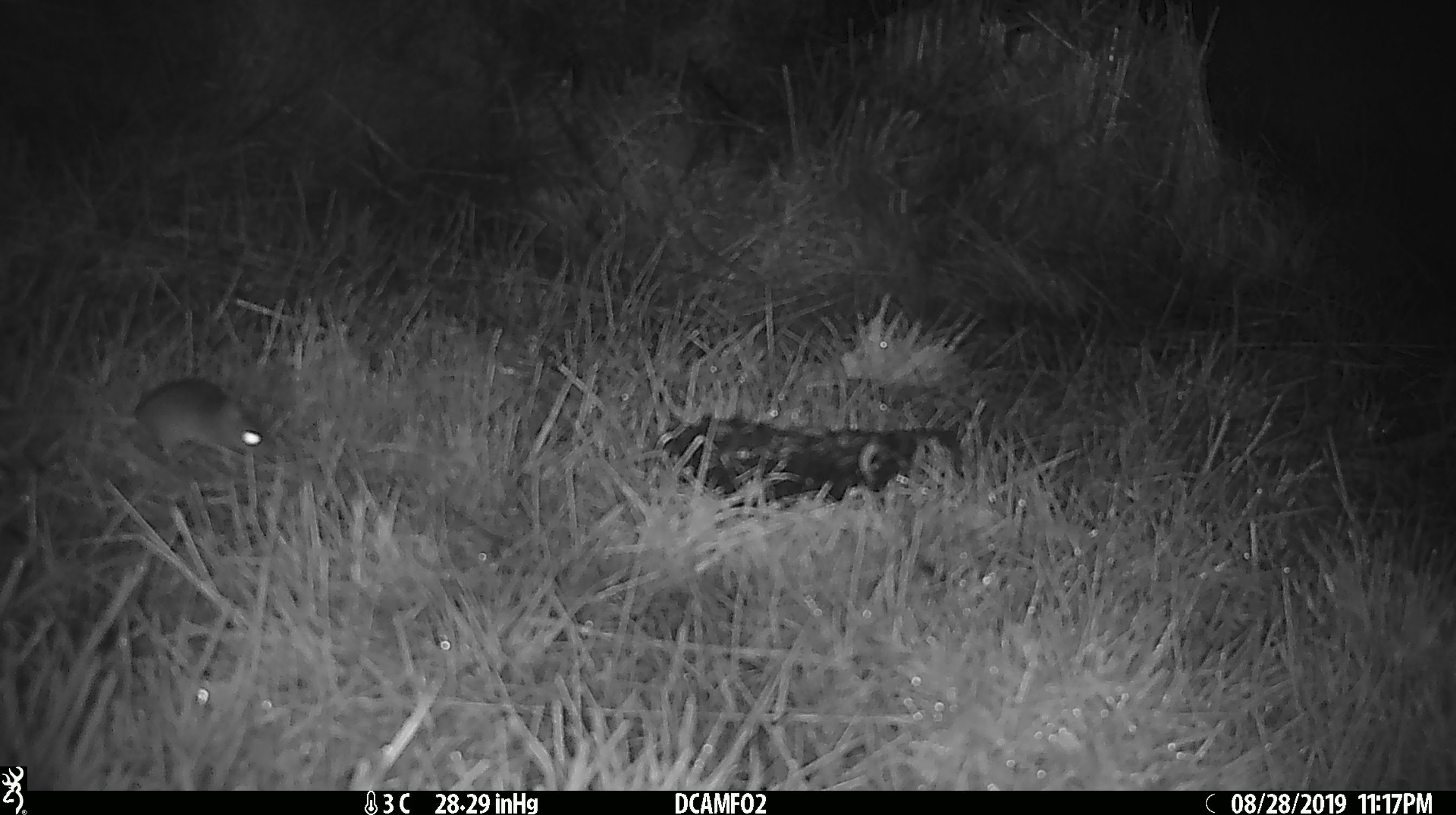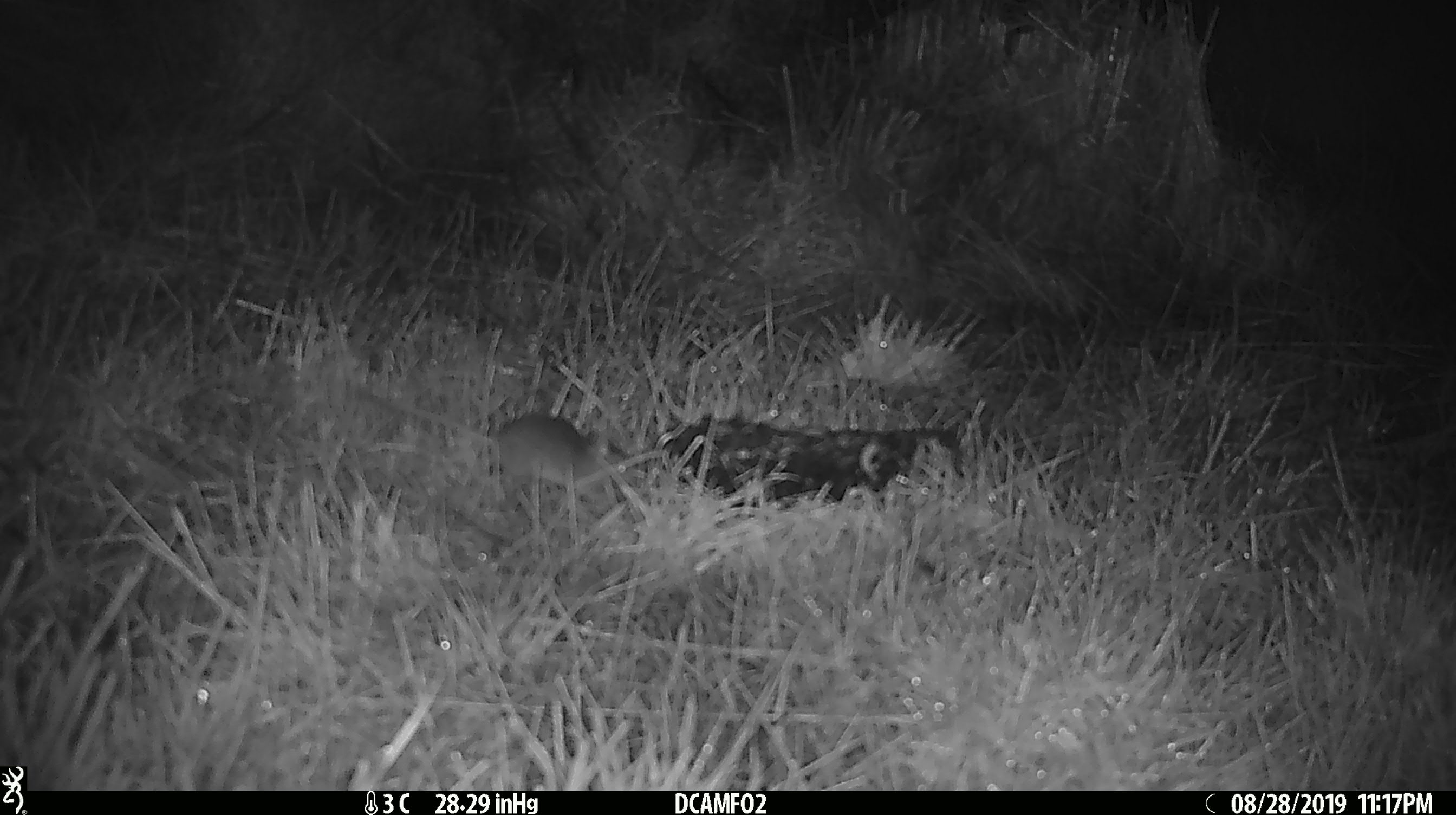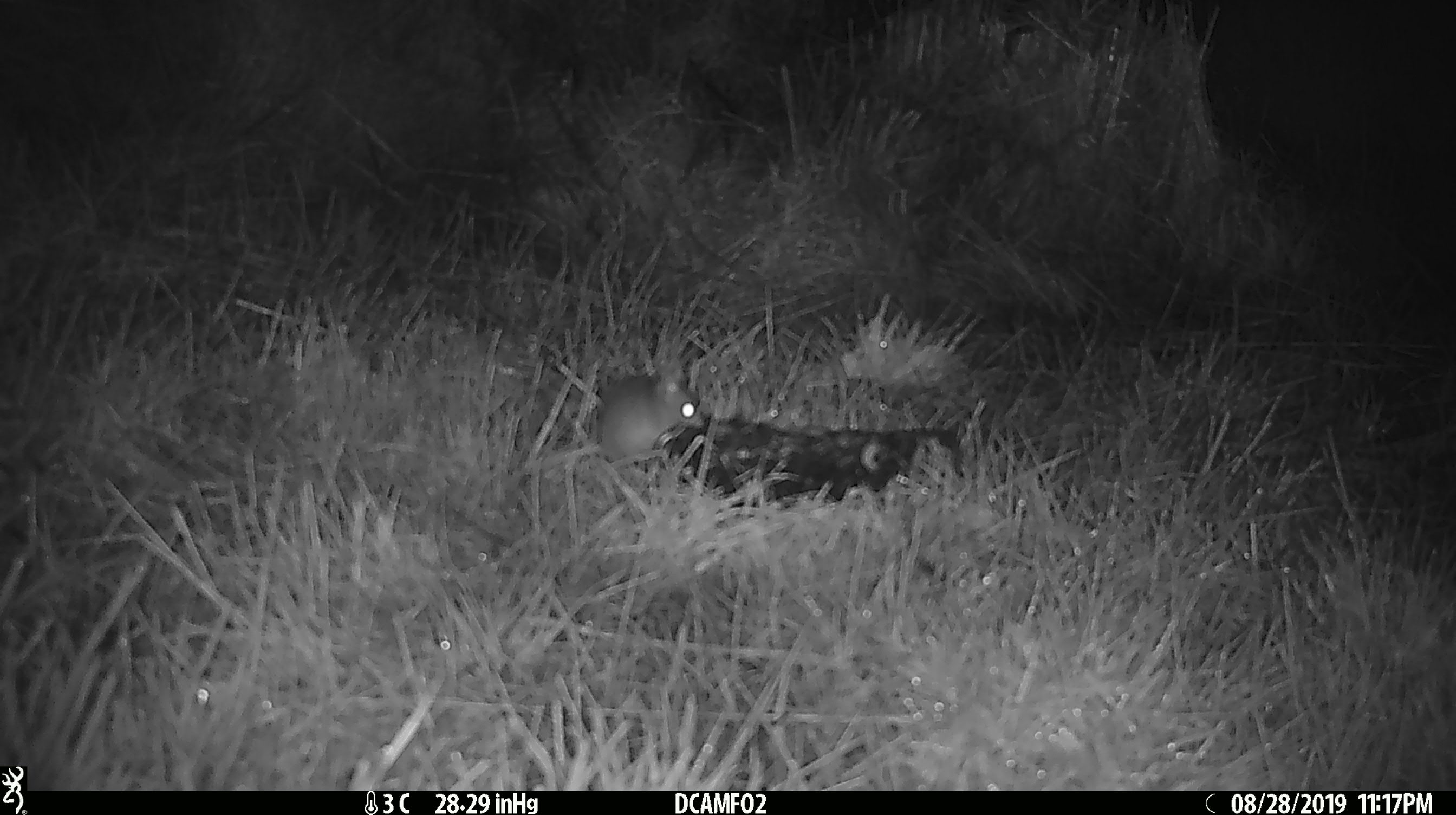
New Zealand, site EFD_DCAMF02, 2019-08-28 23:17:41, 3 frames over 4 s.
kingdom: Animalia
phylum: Chordata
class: Mammalia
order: Rodentia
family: Muridae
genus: Mus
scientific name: Mus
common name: mouse